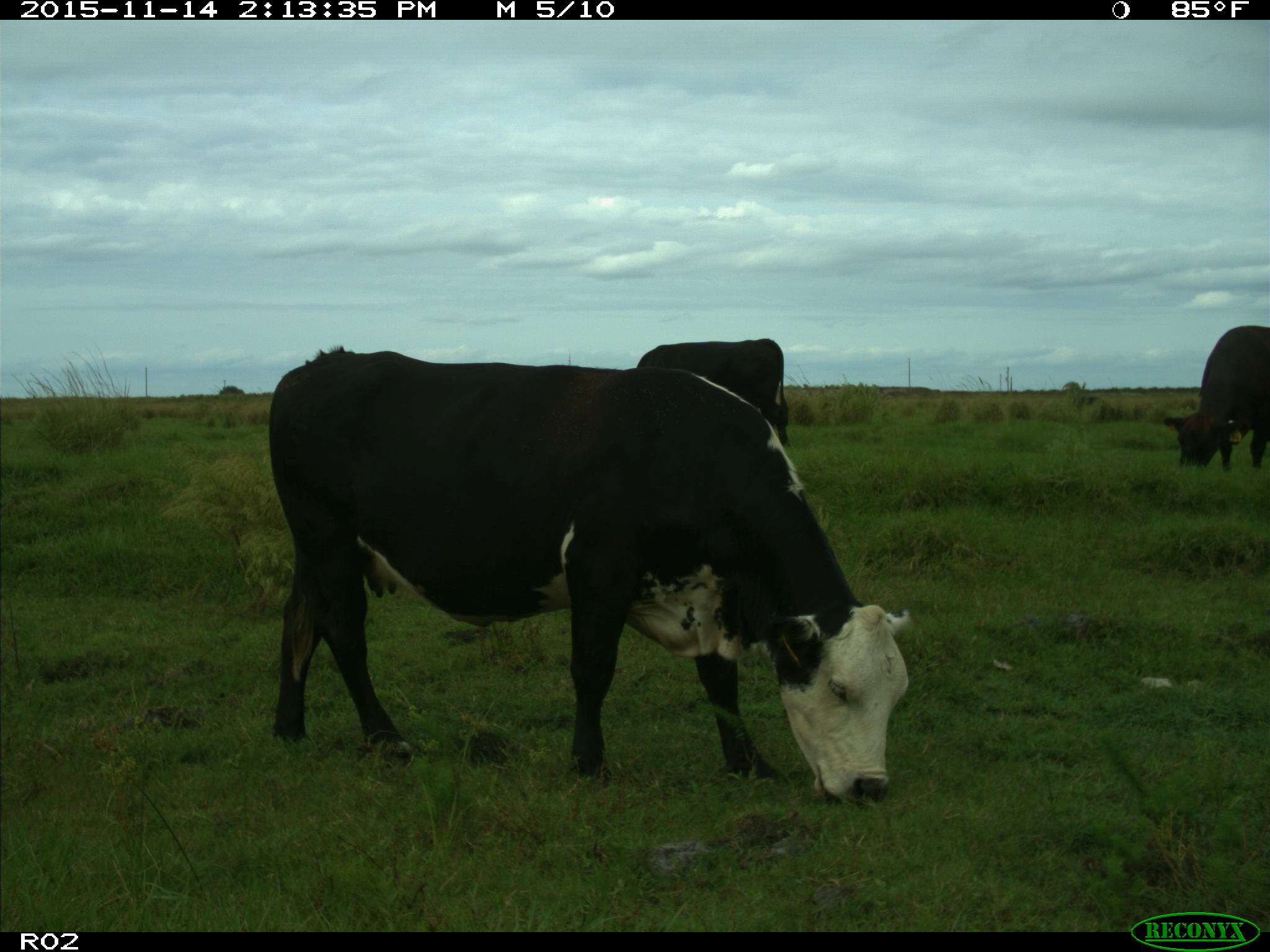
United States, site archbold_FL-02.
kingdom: Animalia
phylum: Chordata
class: Mammalia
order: Artiodactyla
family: Bovidae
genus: Bos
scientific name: Bos taurus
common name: domestic cow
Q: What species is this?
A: Bos taurus (domestic cow).